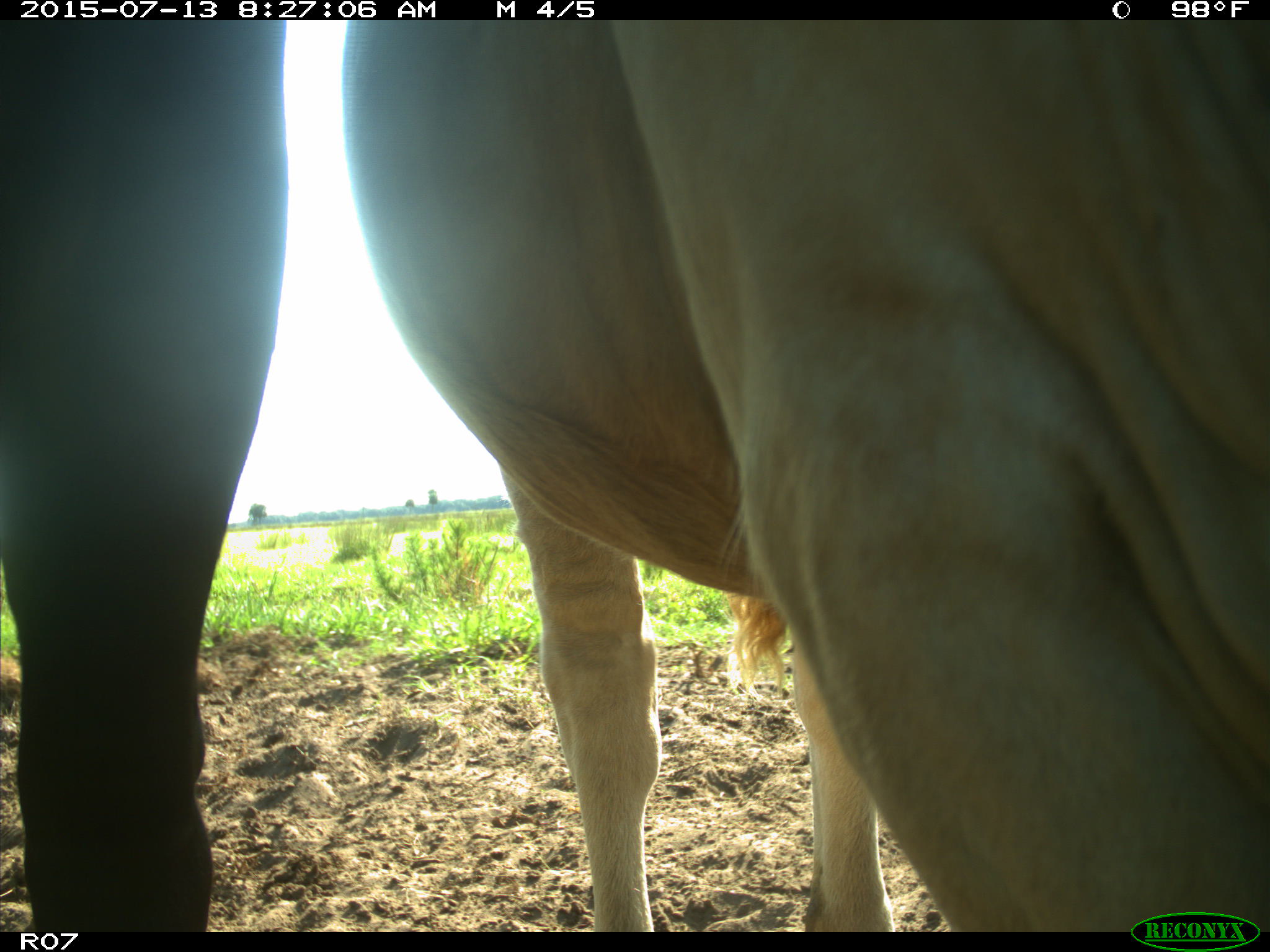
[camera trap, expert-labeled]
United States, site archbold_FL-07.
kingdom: Animalia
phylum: Chordata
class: Mammalia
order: Artiodactyla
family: Bovidae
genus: Bos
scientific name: Bos taurus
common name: domestic cow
Bos taurus (domestic cow).